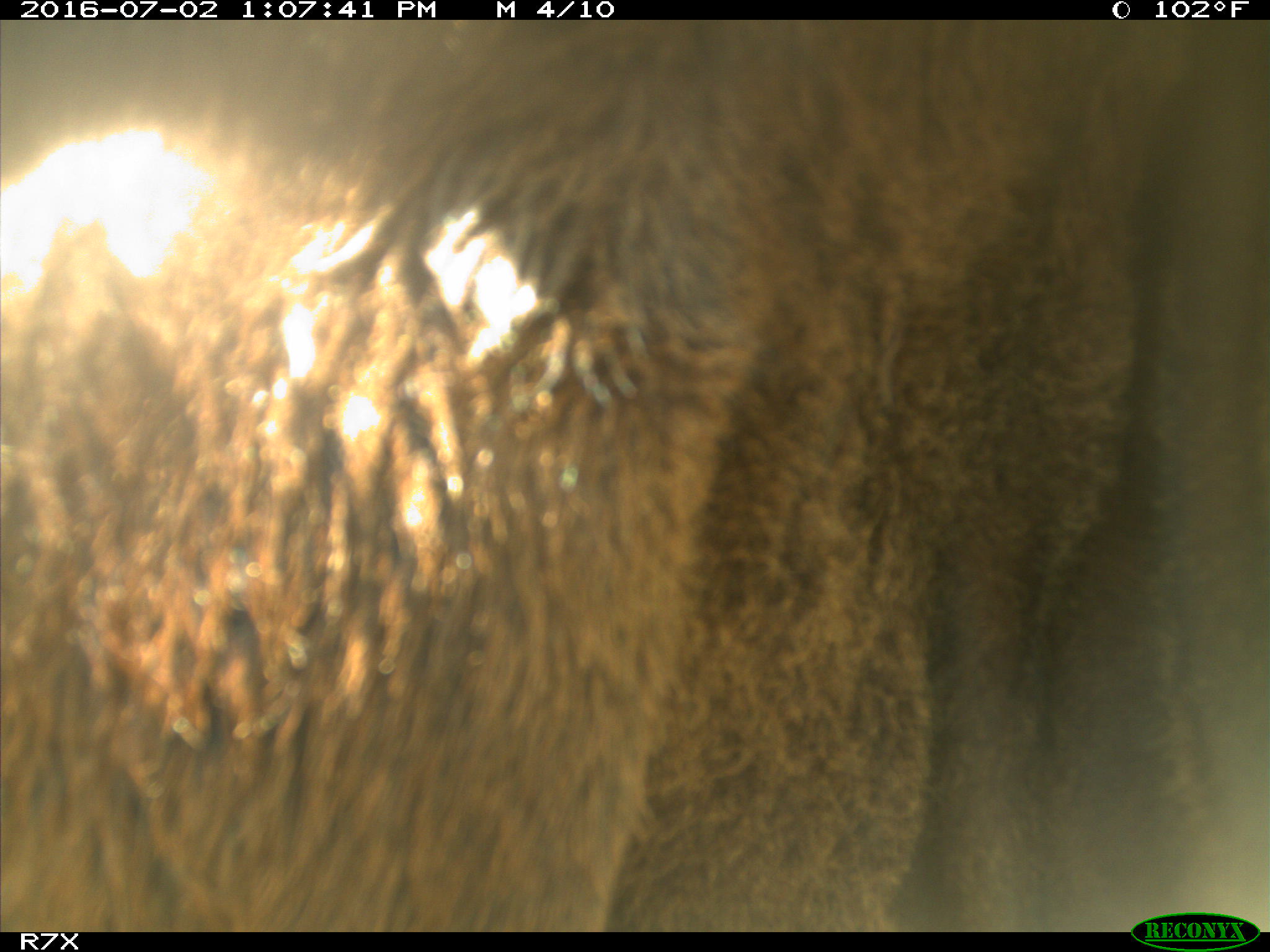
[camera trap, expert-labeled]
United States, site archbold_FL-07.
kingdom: Animalia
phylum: Chordata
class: Mammalia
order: Artiodactyla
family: Bovidae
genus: Bos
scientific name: Bos taurus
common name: domestic cow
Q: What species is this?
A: Bos taurus (domestic cow).